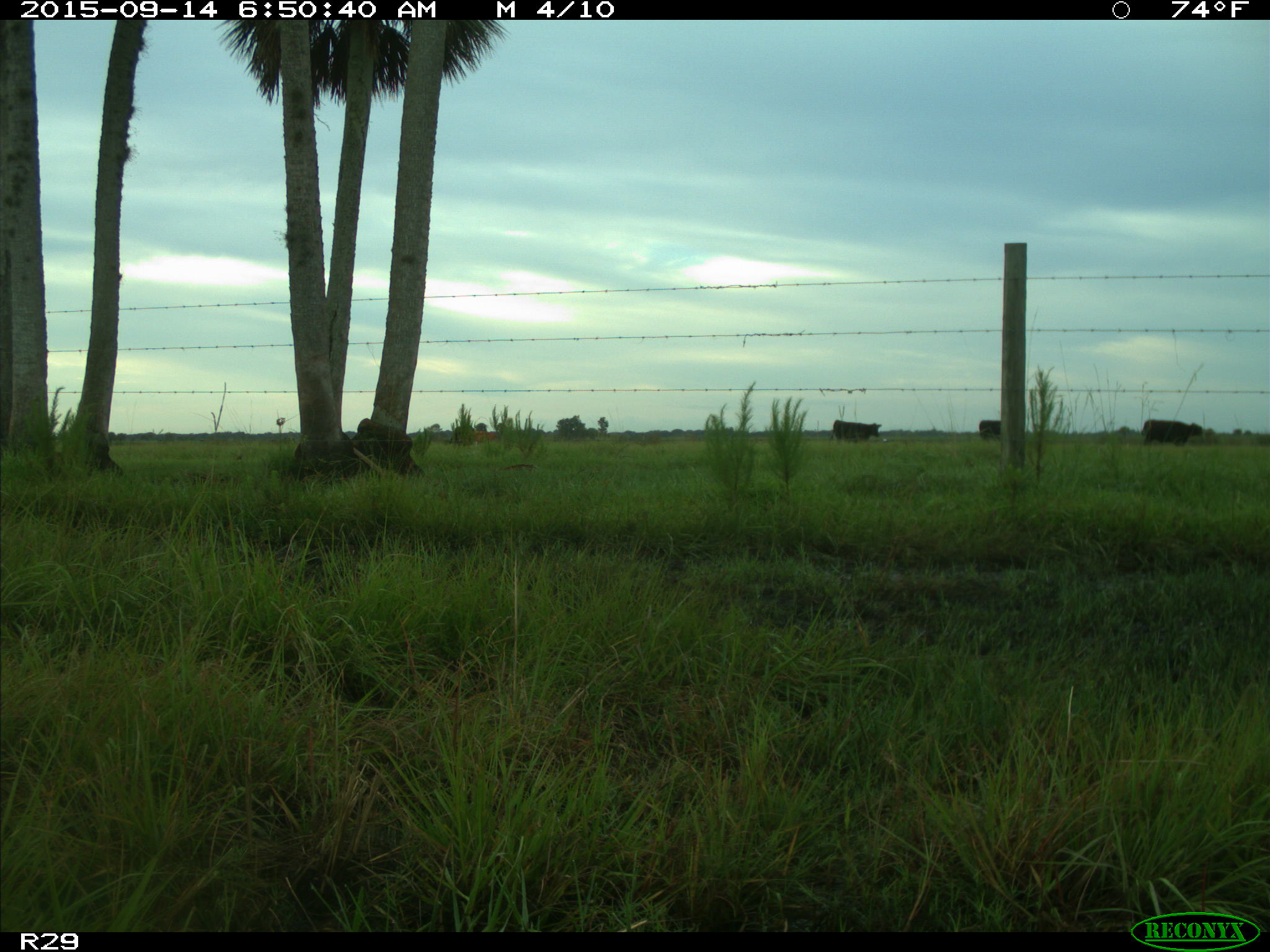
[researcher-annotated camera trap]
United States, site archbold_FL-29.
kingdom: Animalia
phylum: Chordata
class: Mammalia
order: Artiodactyla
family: Bovidae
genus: Bos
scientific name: Bos taurus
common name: domestic cow